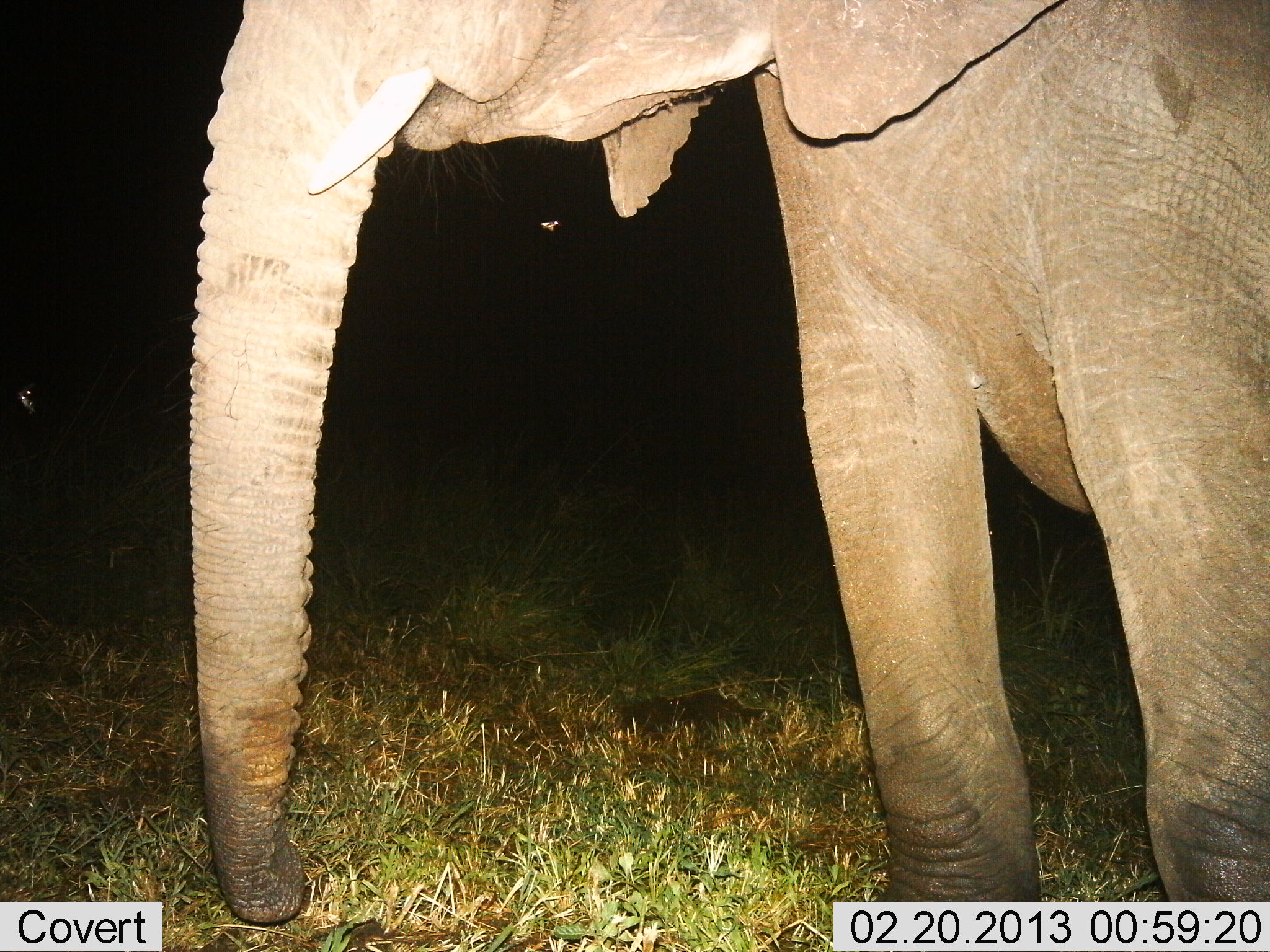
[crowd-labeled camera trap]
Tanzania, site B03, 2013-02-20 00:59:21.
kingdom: Animalia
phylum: Chordata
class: Mammalia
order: Proboscidea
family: Elephantidae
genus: Loxodonta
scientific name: Loxodonta africana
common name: african bush elephant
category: elephant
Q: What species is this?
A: Elephant (african bush elephant) (Loxodonta africana).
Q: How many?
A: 1.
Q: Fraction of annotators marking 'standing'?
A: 97%.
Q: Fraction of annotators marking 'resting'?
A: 0%.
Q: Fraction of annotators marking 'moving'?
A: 3%.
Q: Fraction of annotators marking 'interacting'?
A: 0%.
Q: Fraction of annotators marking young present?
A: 3%.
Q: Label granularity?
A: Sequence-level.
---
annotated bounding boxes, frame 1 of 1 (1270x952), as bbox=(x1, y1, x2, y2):
animal: bbox=(189, 0, 1269, 927)